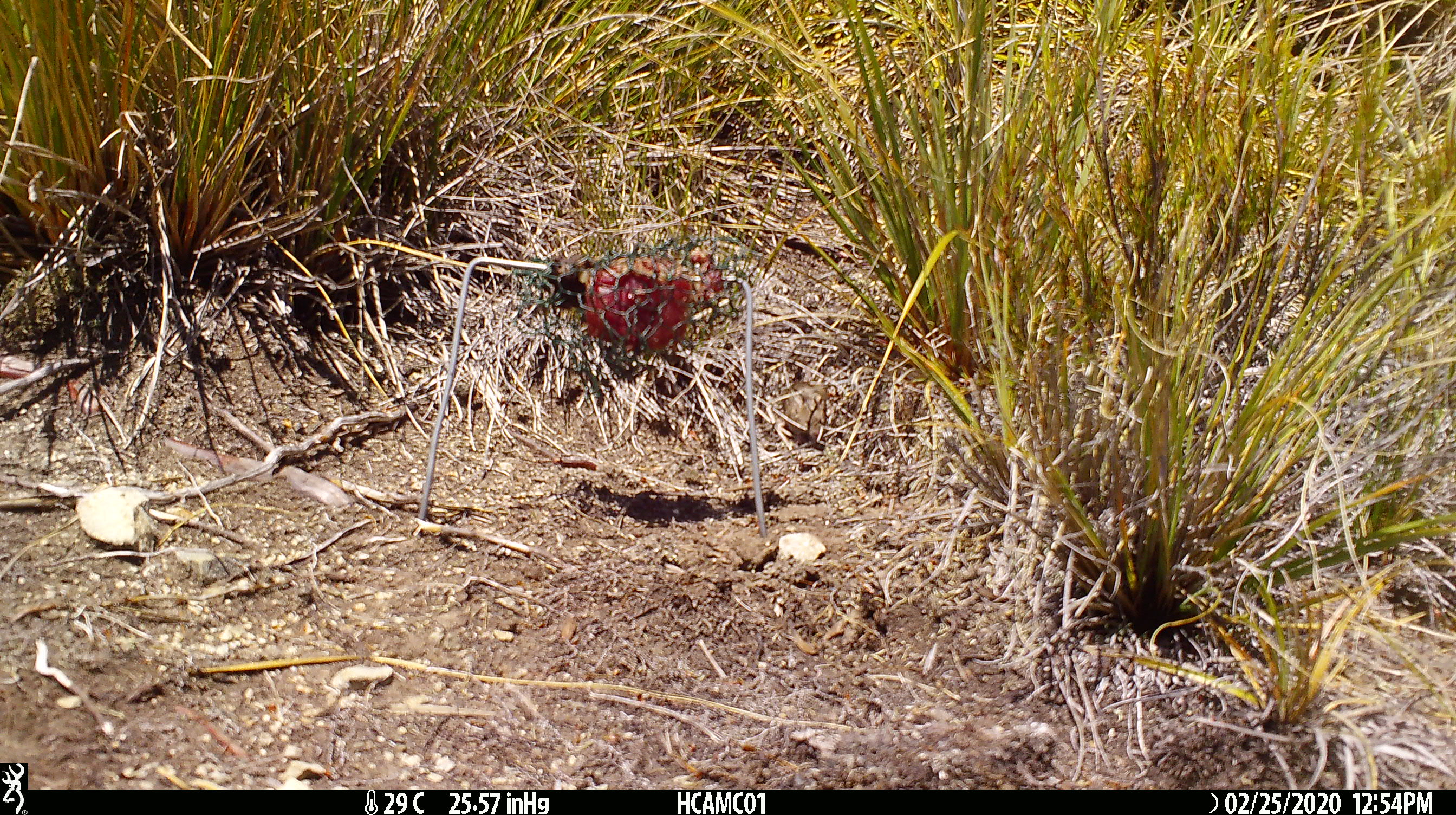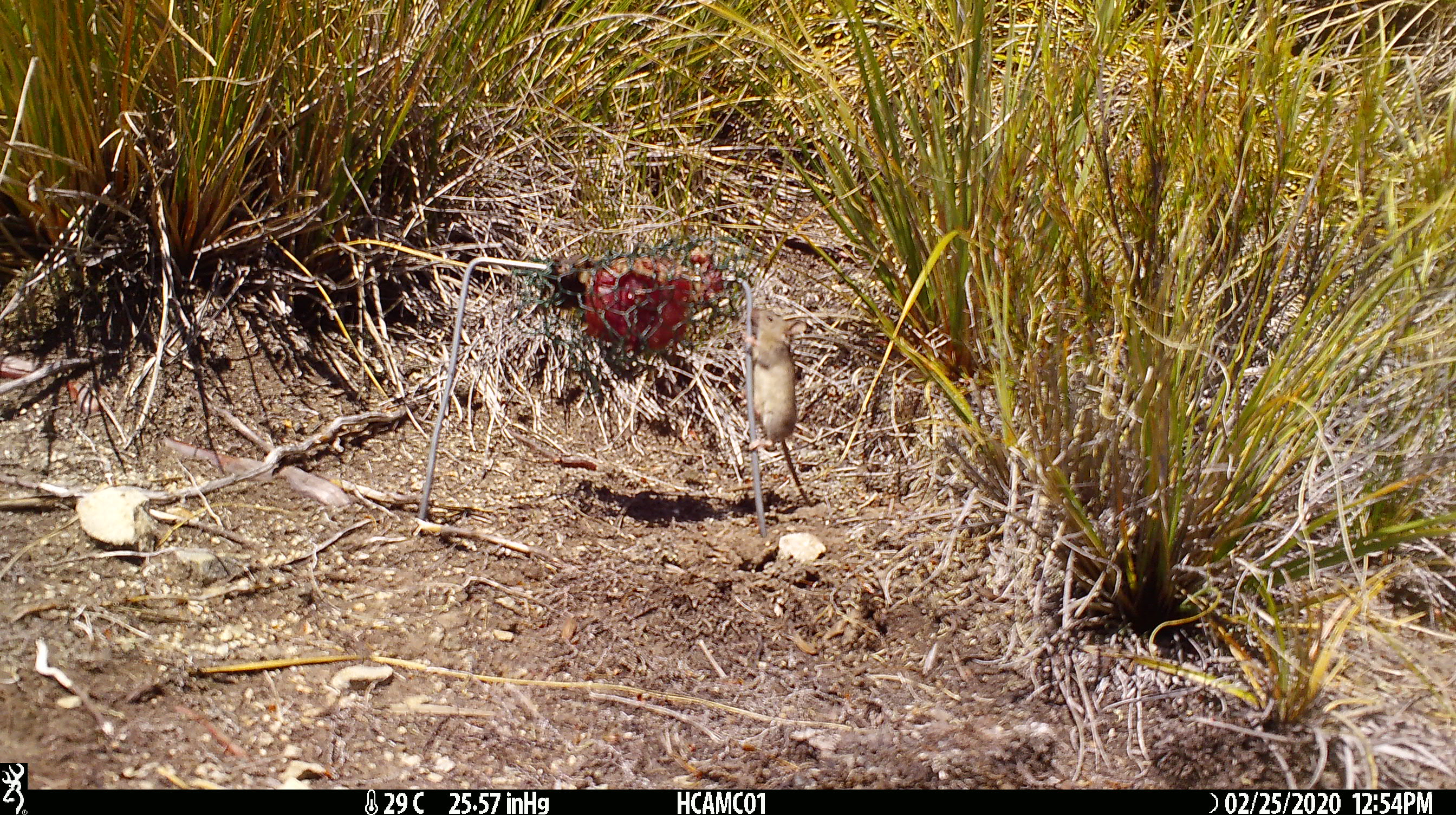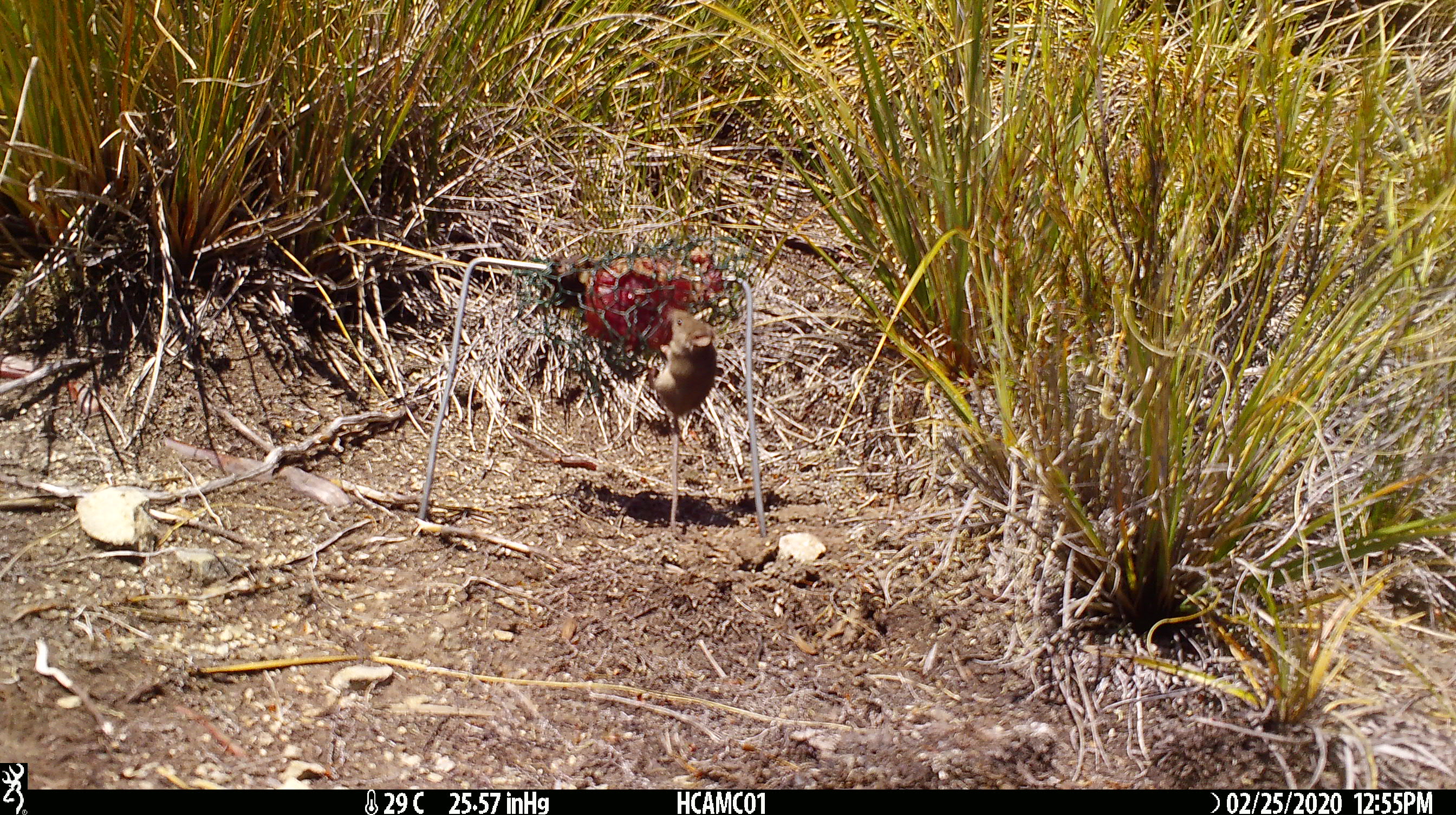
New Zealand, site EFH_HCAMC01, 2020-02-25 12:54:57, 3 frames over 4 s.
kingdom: Animalia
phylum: Chordata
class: Mammalia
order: Rodentia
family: Muridae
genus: Mus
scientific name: Mus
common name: mouse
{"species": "mouse (Mus)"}